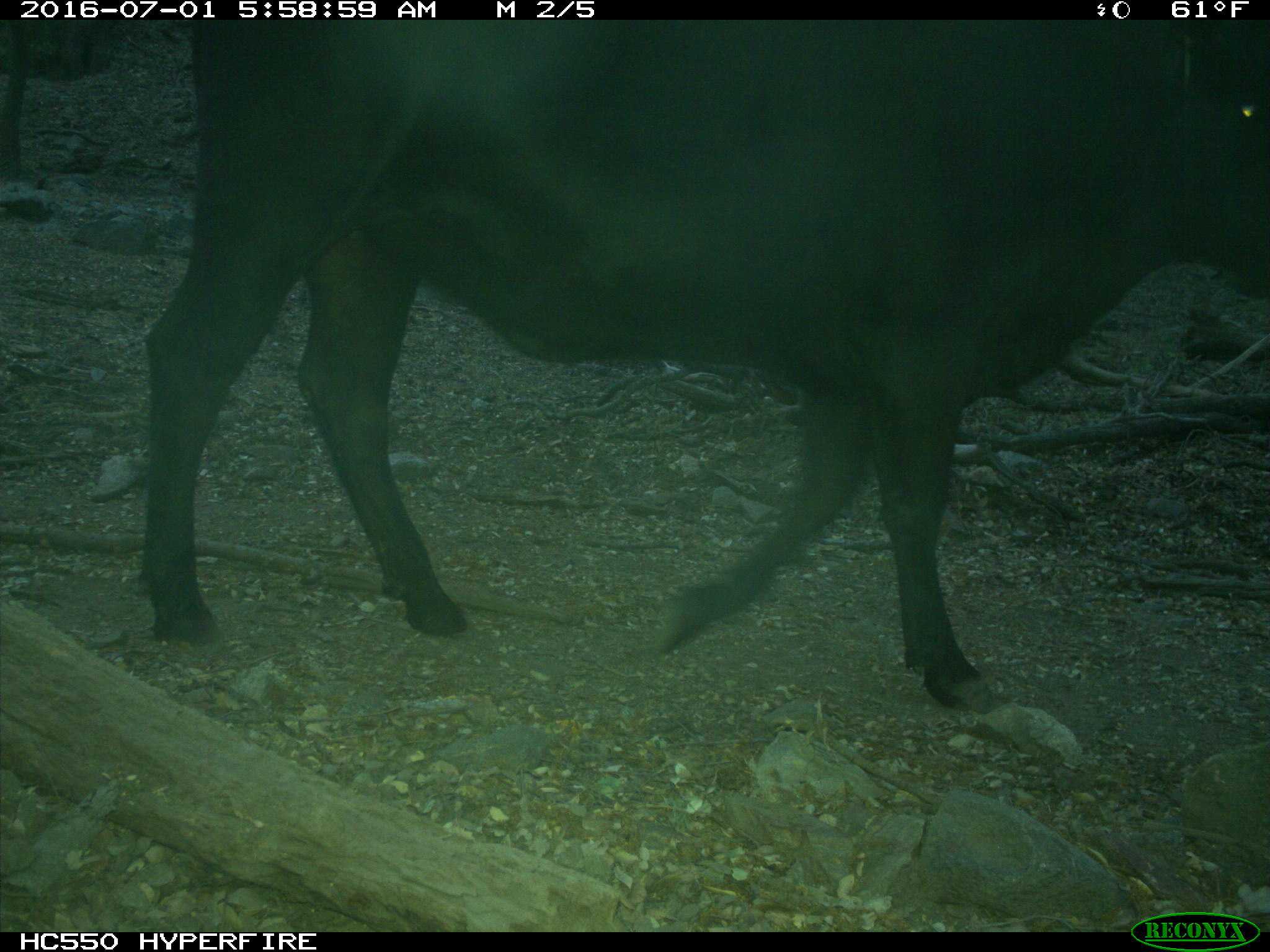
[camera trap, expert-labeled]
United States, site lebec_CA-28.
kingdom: Animalia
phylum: Chordata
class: Mammalia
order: Artiodactyla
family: Bovidae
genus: Bos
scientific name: Bos taurus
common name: domestic cow